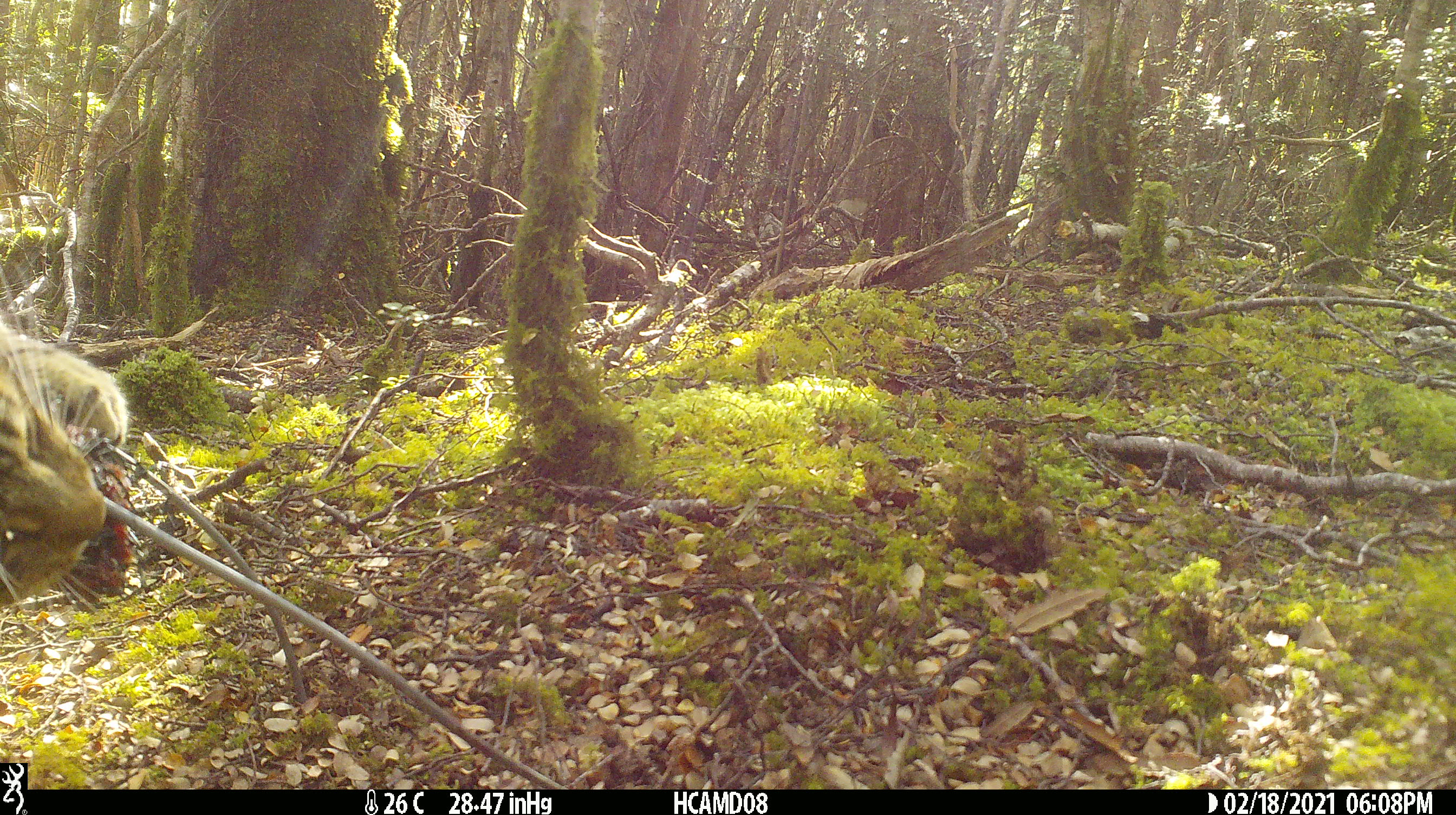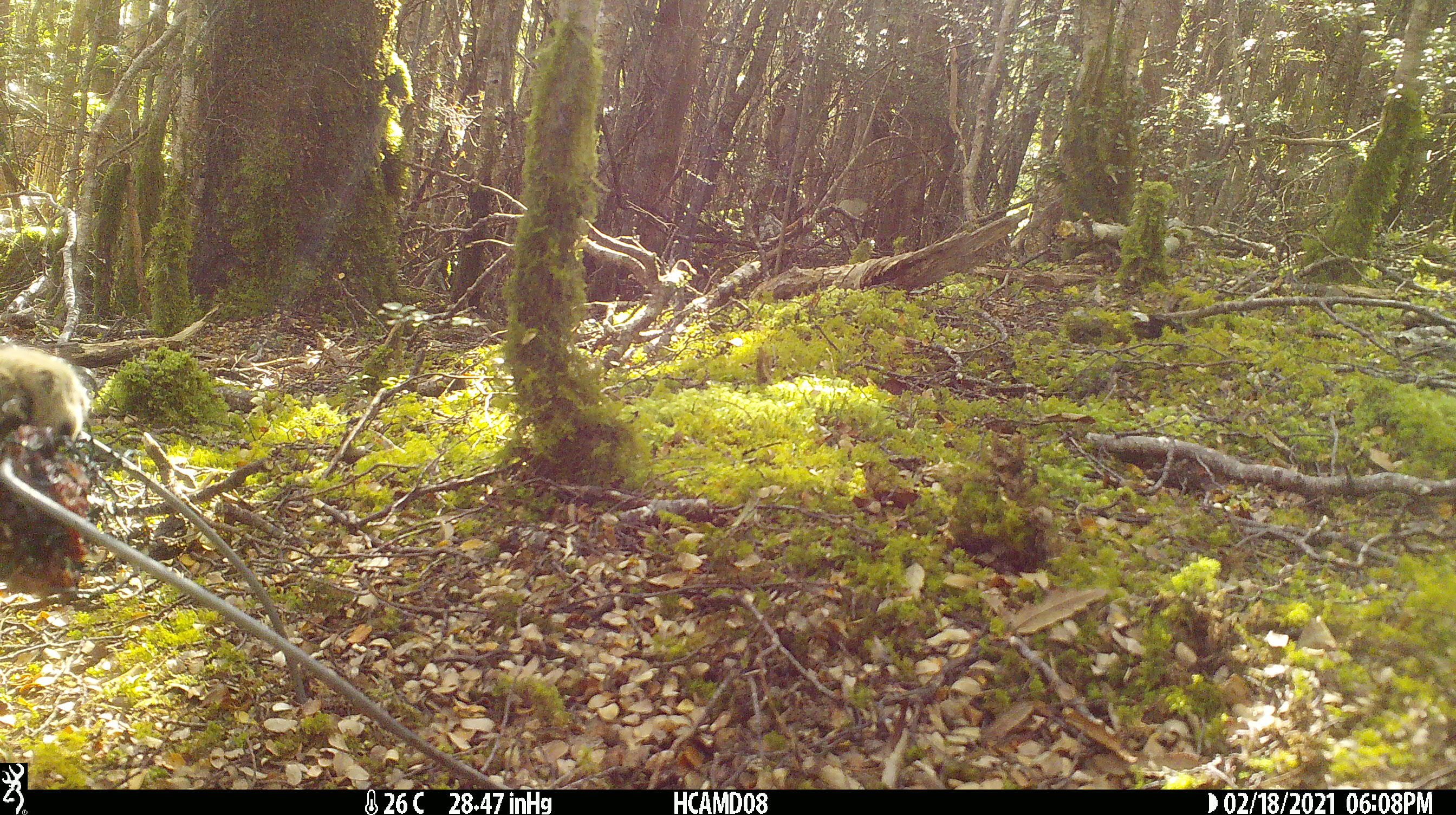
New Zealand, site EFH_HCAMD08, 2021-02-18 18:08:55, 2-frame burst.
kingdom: Animalia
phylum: Chordata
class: Mammalia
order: Carnivora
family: Felidae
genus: Felis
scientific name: Felis catus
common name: domestic cat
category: cat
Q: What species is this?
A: Cat (domestic cat) (Felis catus).